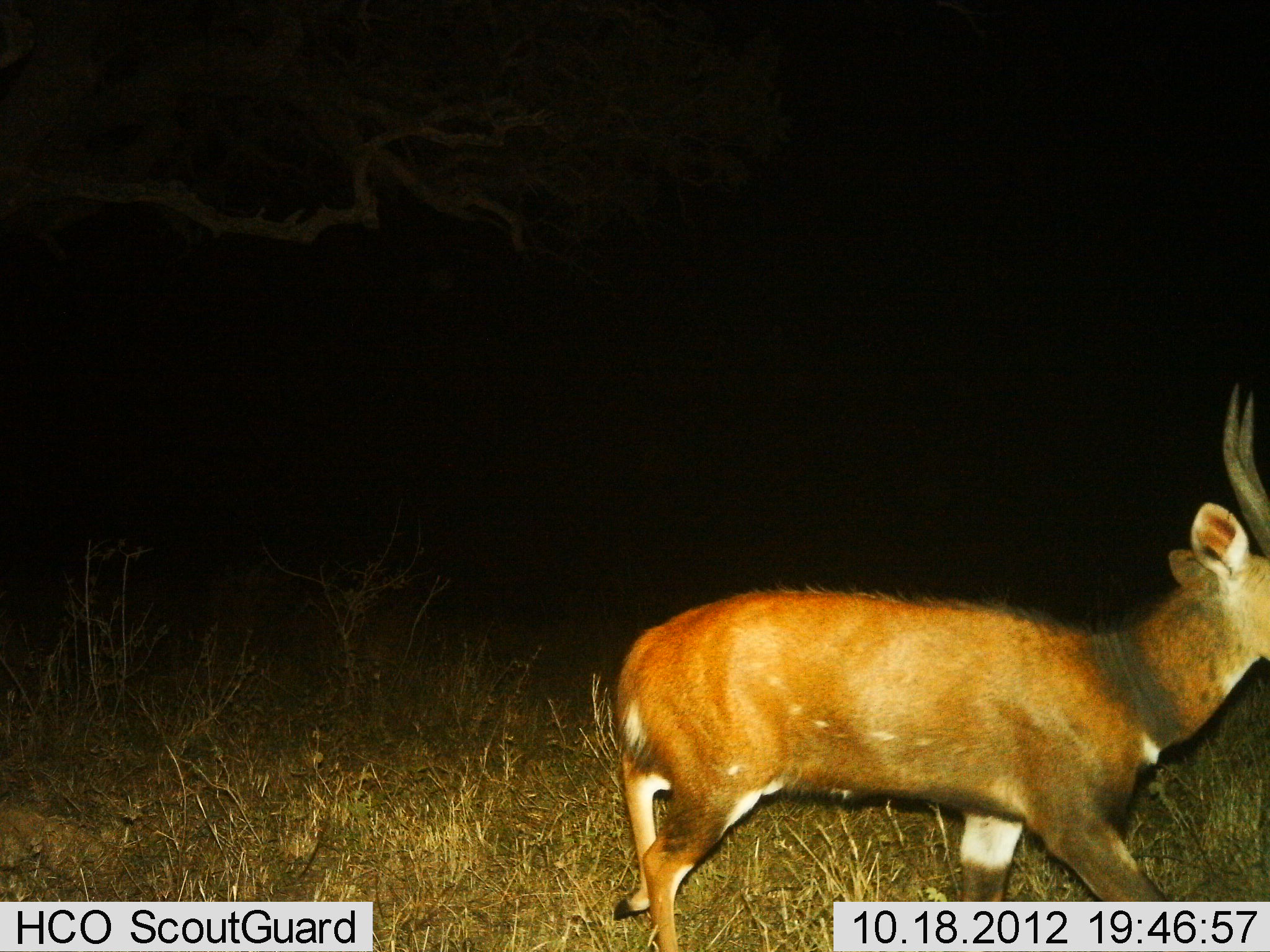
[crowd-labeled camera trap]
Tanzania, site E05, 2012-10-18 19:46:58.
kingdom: Animalia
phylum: Chordata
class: Mammalia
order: Artiodactyla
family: Bovidae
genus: Tragelaphus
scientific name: Tragelaphus scriptus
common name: bushbuck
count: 1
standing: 0%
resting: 0%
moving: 100%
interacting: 0%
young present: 0%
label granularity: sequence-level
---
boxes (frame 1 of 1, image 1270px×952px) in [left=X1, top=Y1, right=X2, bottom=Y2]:
animal: [left=610, top=385, right=1269, bottom=950]